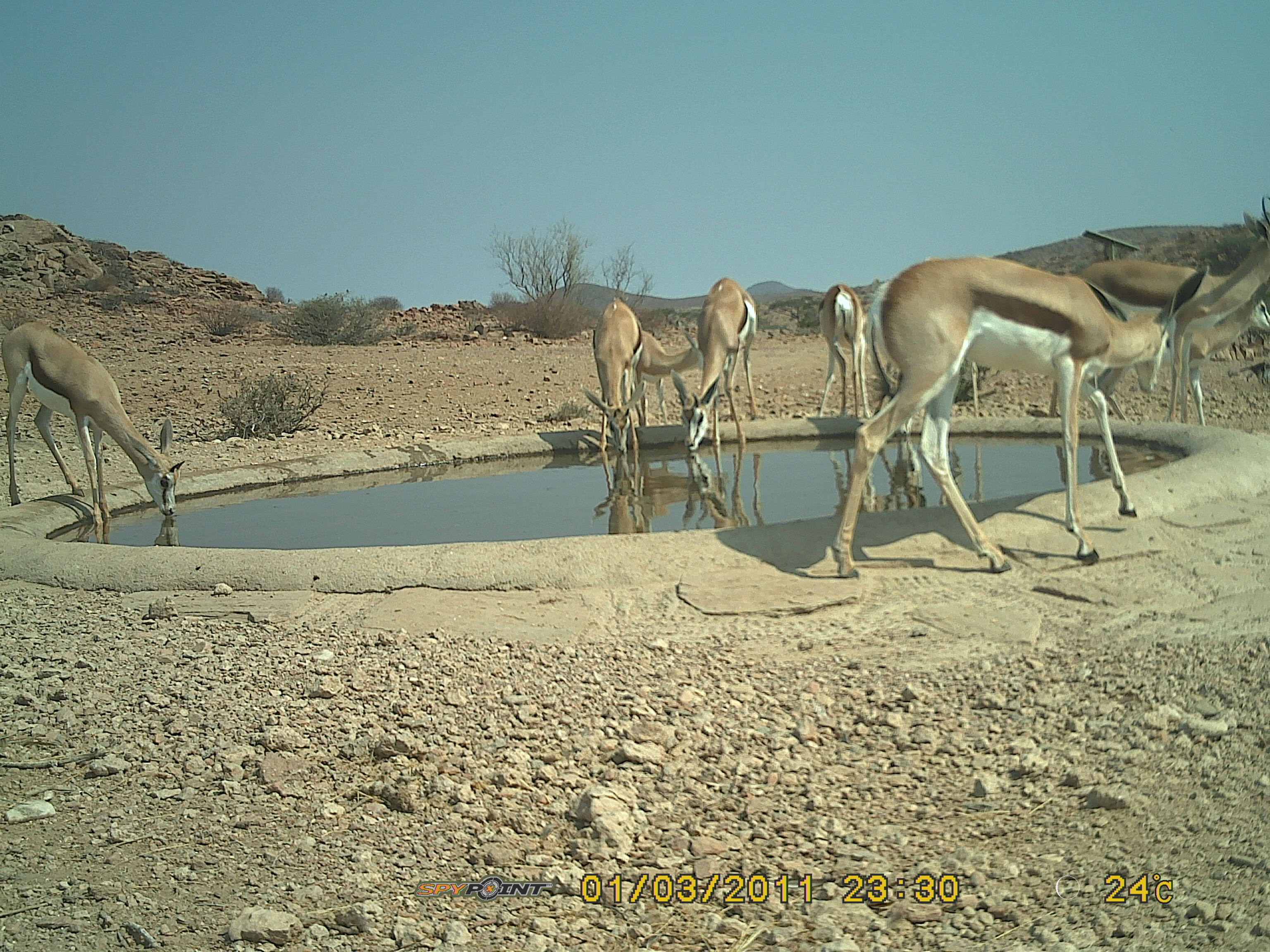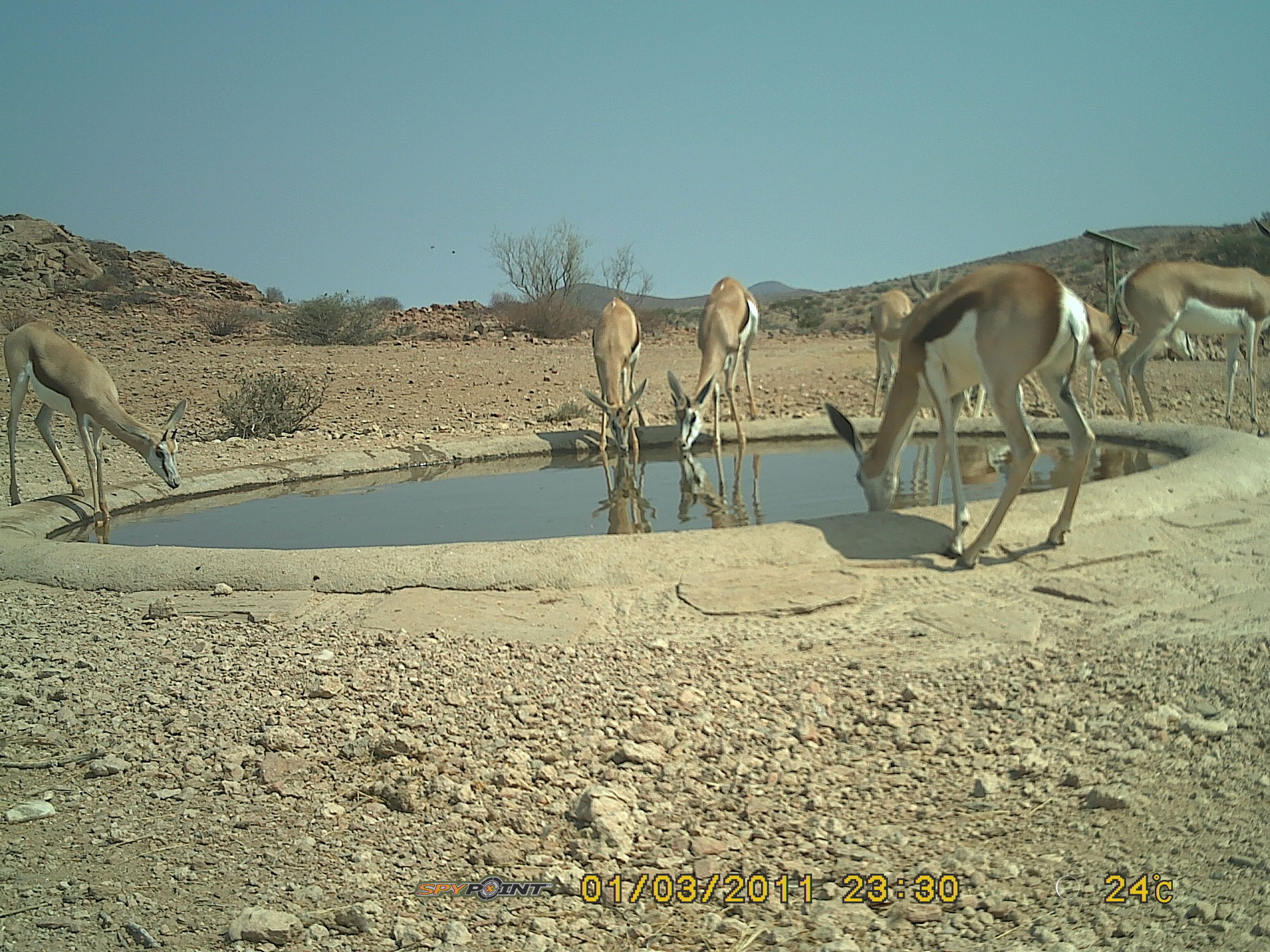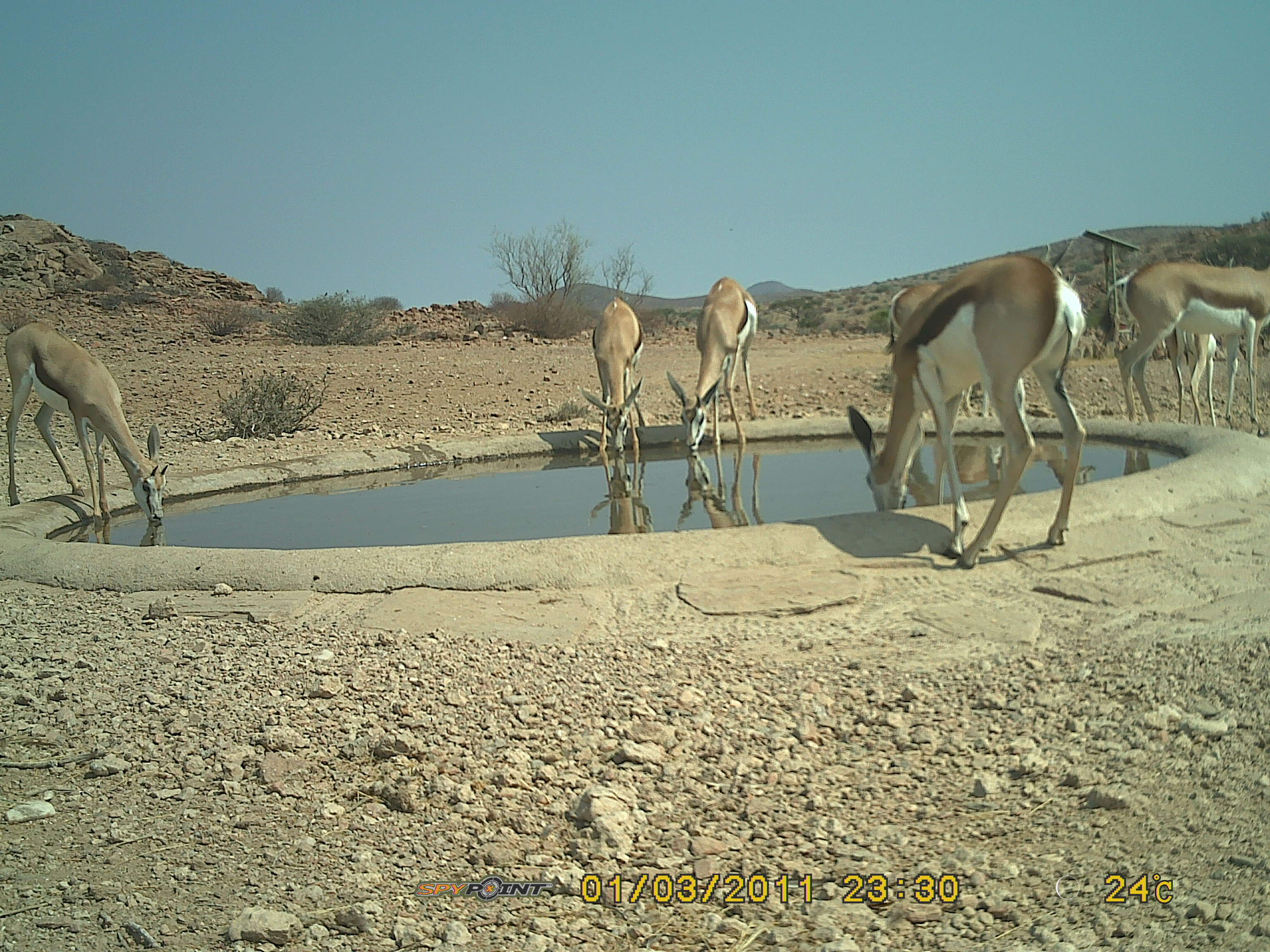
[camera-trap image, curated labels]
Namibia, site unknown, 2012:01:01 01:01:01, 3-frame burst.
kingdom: Animalia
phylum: Chordata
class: Mammalia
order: Artiodactyla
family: Bovidae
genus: Antidorcas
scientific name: Antidorcas marsupialis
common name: springbok